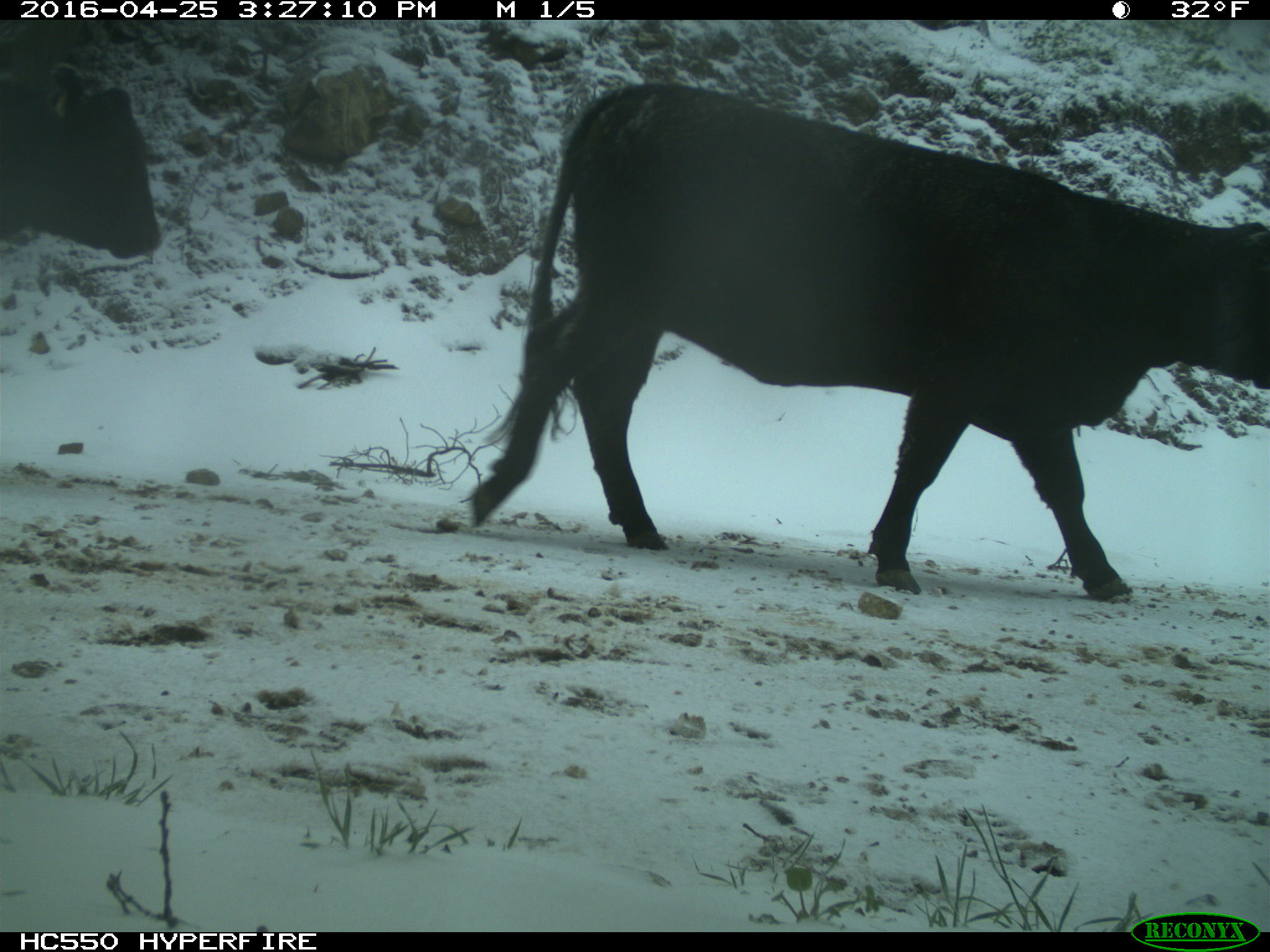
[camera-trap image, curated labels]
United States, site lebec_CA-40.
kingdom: Animalia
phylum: Chordata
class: Mammalia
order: Artiodactyla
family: Bovidae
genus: Bos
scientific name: Bos taurus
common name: domestic cow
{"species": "Bos taurus (domestic cow)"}